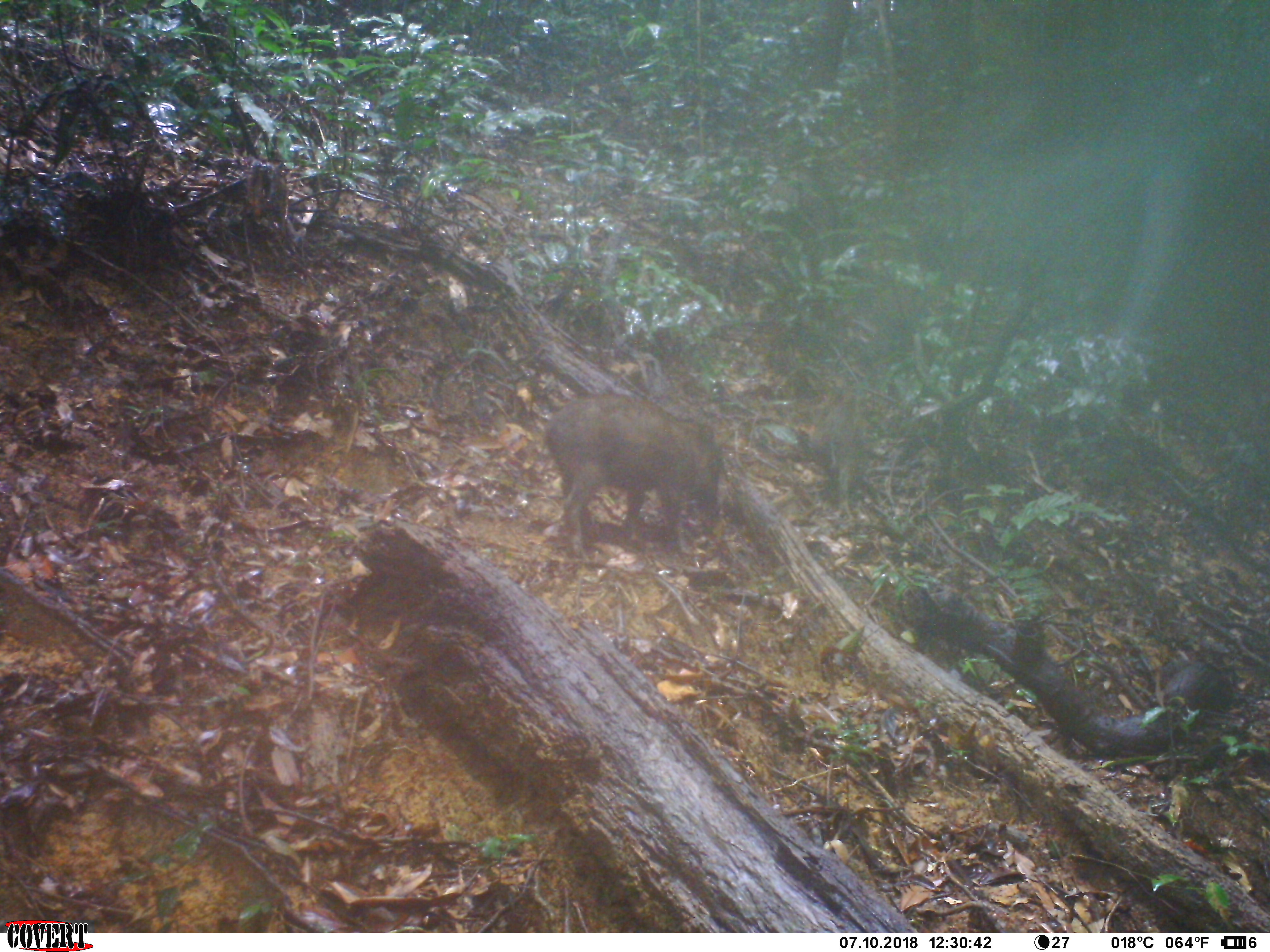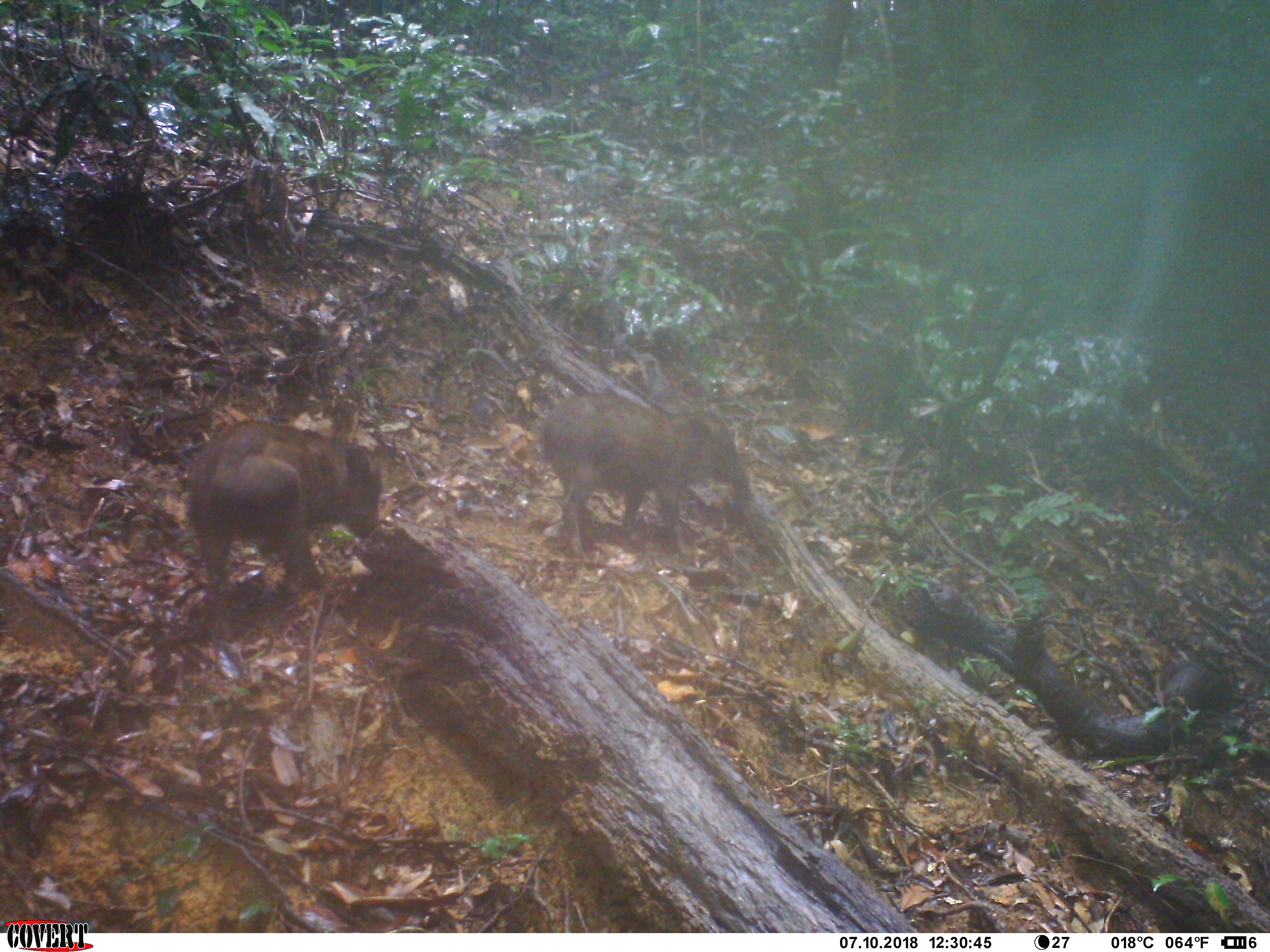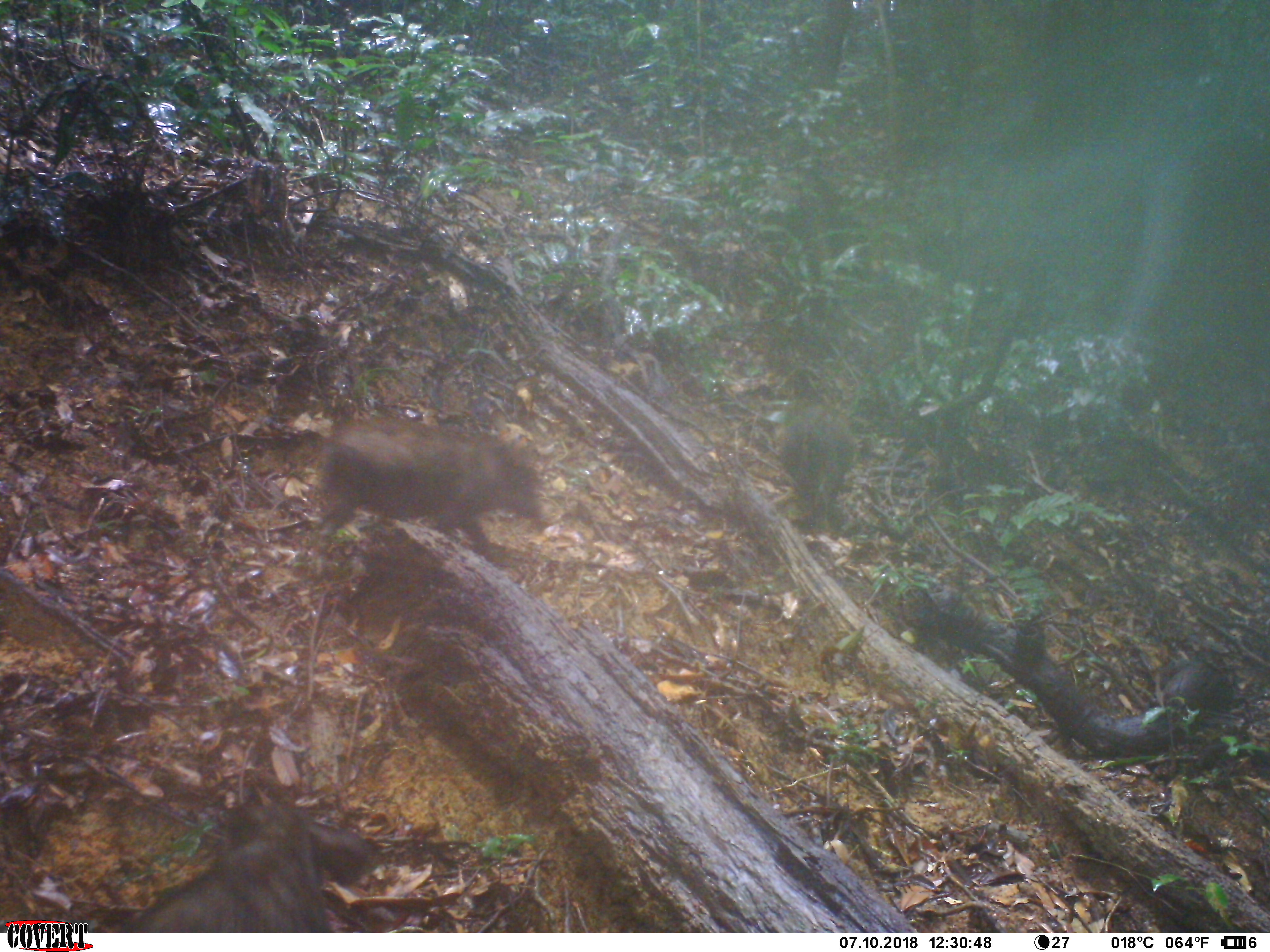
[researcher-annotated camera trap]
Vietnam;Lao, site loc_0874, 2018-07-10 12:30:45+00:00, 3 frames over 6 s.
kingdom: Animalia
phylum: Chordata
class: Mammalia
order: Artiodactyla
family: Suidae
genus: Sus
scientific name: Sus scrofa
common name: eurasian wild pig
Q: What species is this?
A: Eurasian wild pig (Sus scrofa).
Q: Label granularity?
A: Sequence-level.